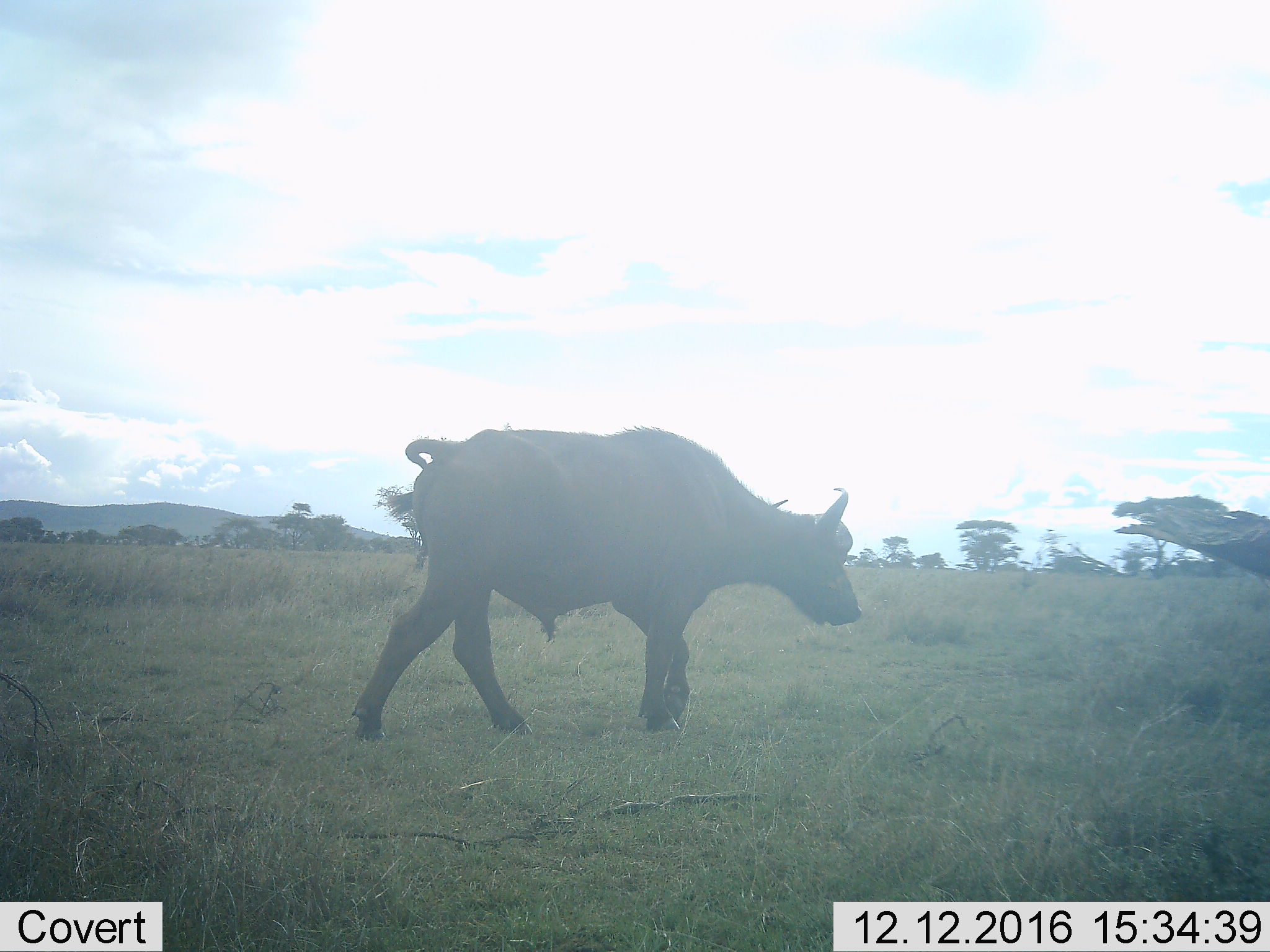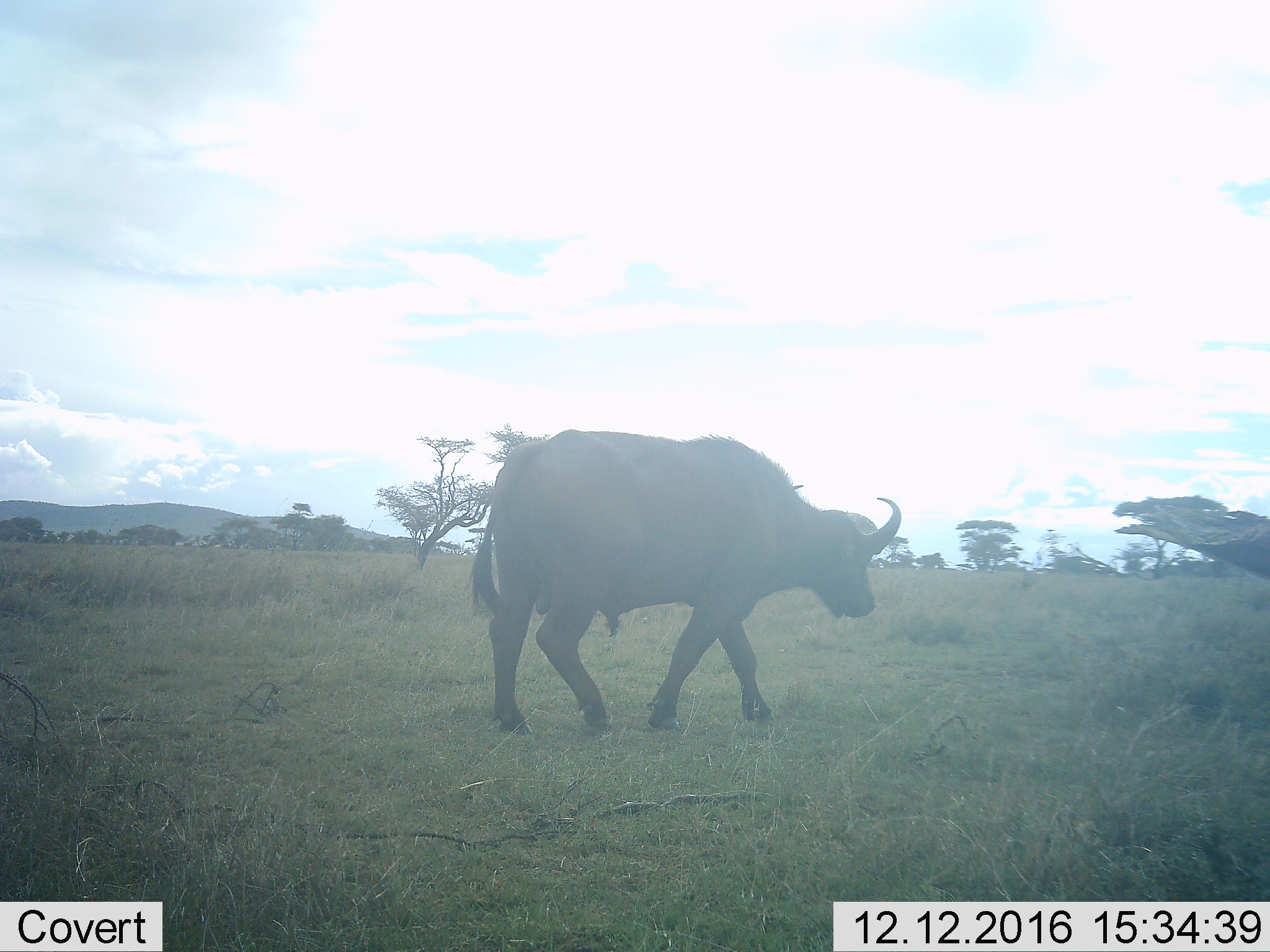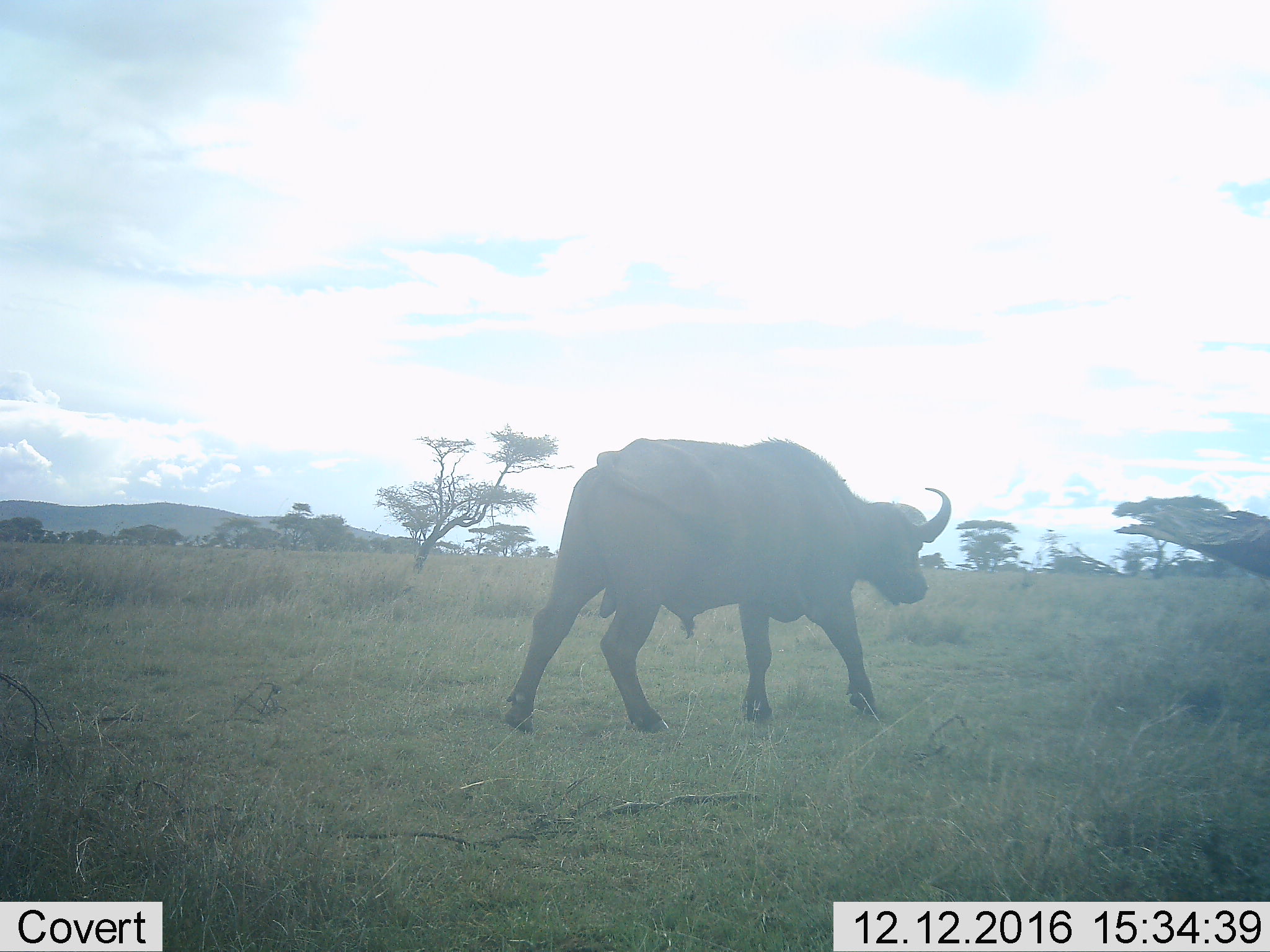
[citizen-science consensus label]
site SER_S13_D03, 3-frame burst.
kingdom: Animalia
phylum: Chordata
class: Mammalia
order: Artiodactyla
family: Bovidae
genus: Syncerus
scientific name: Syncerus caffer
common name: african buffalo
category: buffalo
Buffalo (african buffalo) (Syncerus caffer), count 1. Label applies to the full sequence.